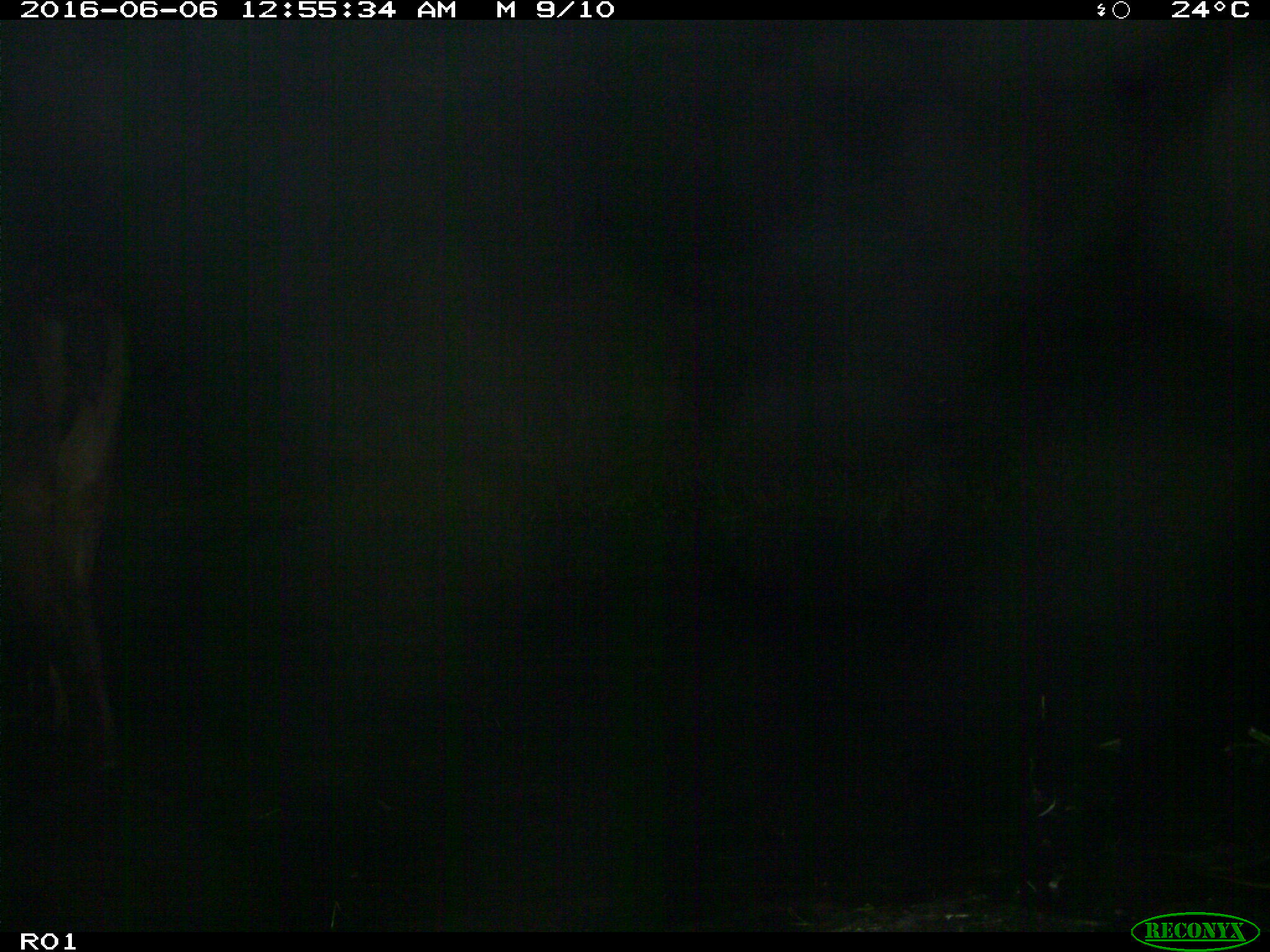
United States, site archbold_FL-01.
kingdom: Animalia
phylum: Chordata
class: Mammalia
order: Artiodactyla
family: Bovidae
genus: Bos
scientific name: Bos taurus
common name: domestic cow